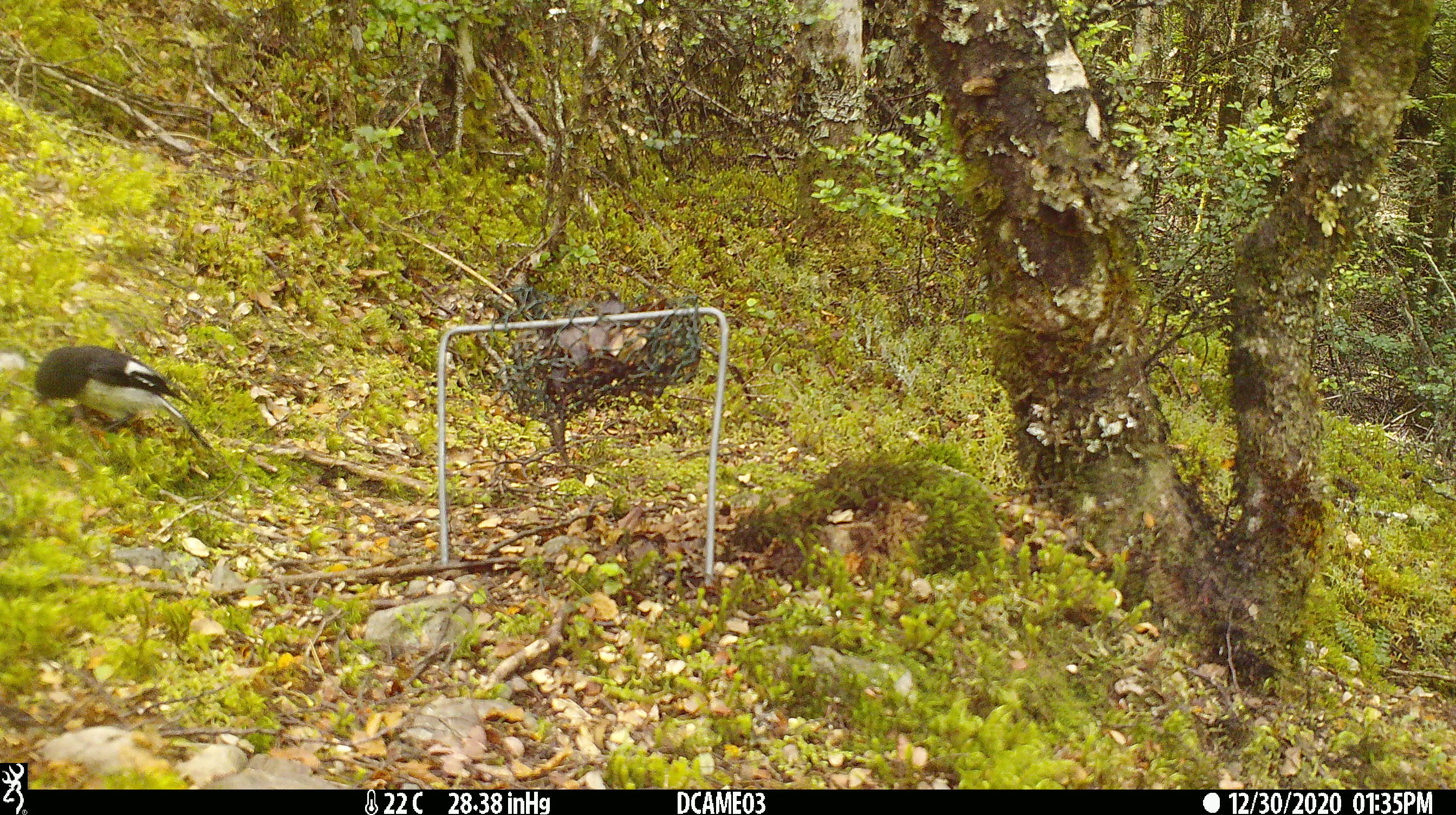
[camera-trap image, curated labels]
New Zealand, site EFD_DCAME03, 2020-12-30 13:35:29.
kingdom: Animalia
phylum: Chordata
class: Aves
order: Passeriformes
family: Petroicidae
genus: Petroica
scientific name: Petroica macrocephala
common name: tomtit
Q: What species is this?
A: Tomtit (Petroica macrocephala).